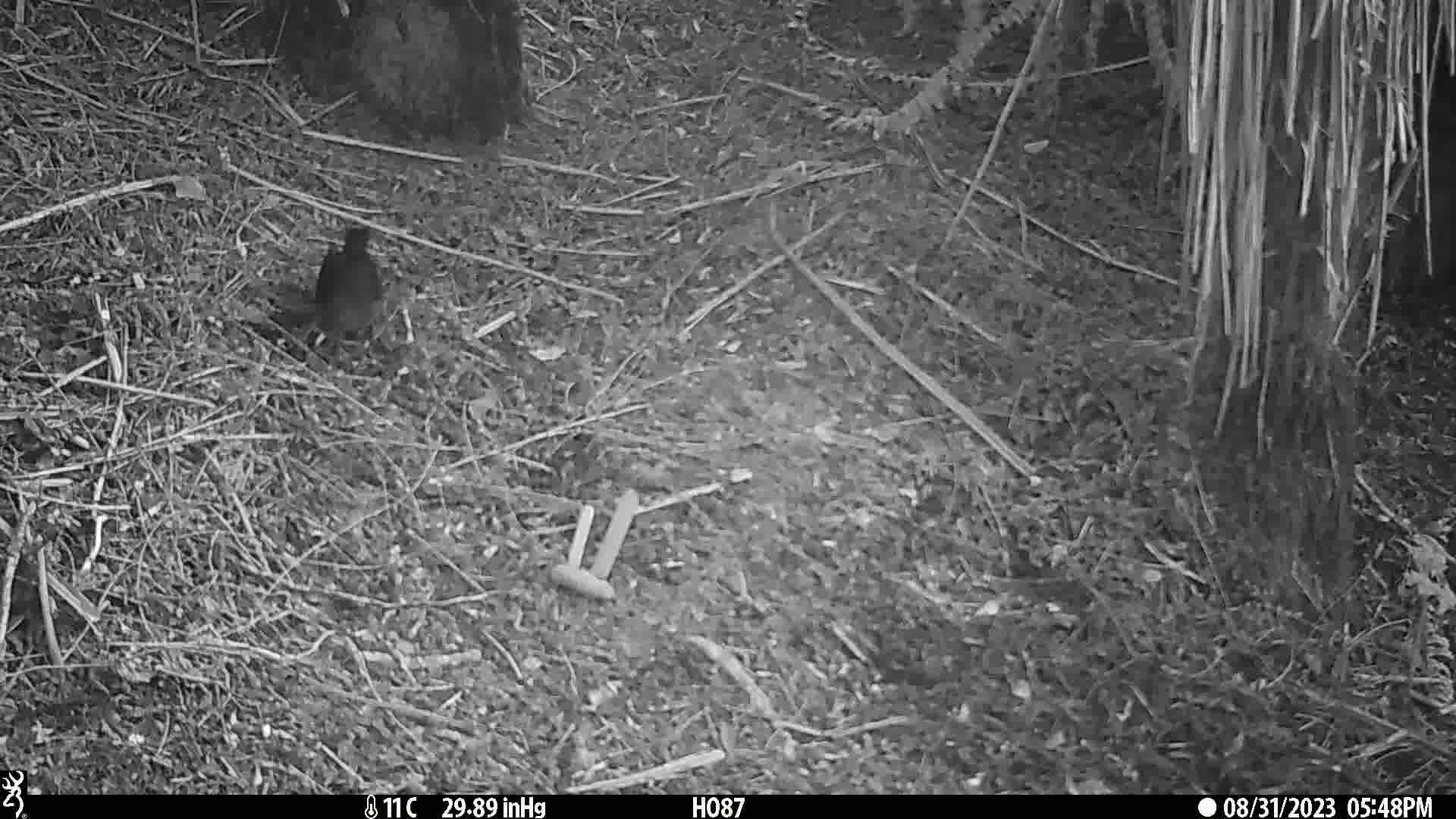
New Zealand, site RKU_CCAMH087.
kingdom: Animalia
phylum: Chordata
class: Aves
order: Passeriformes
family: Turdidae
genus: Turdus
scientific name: Turdus merula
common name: eurasian blackbird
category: blackbird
Blackbird (eurasian blackbird) (Turdus merula).